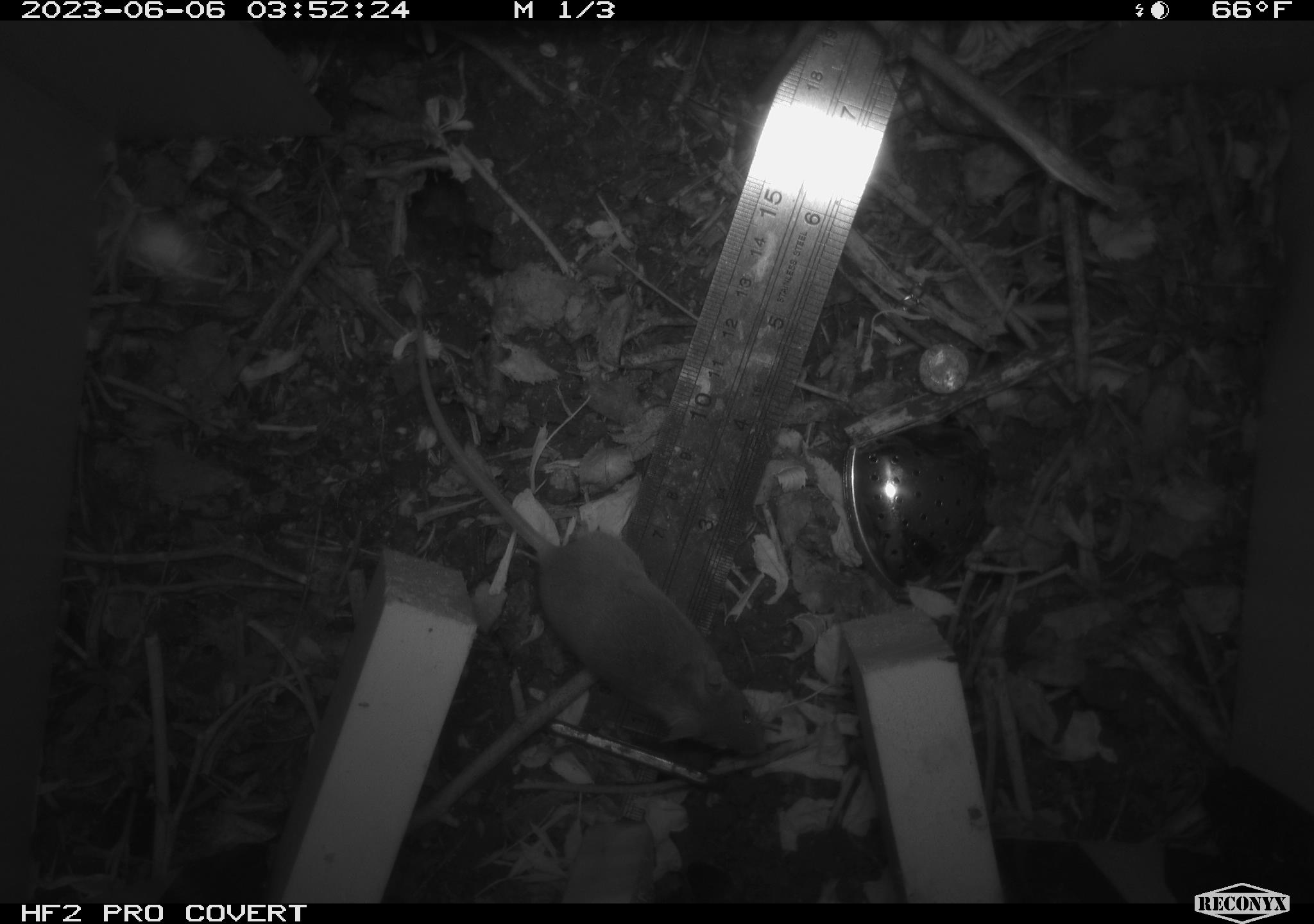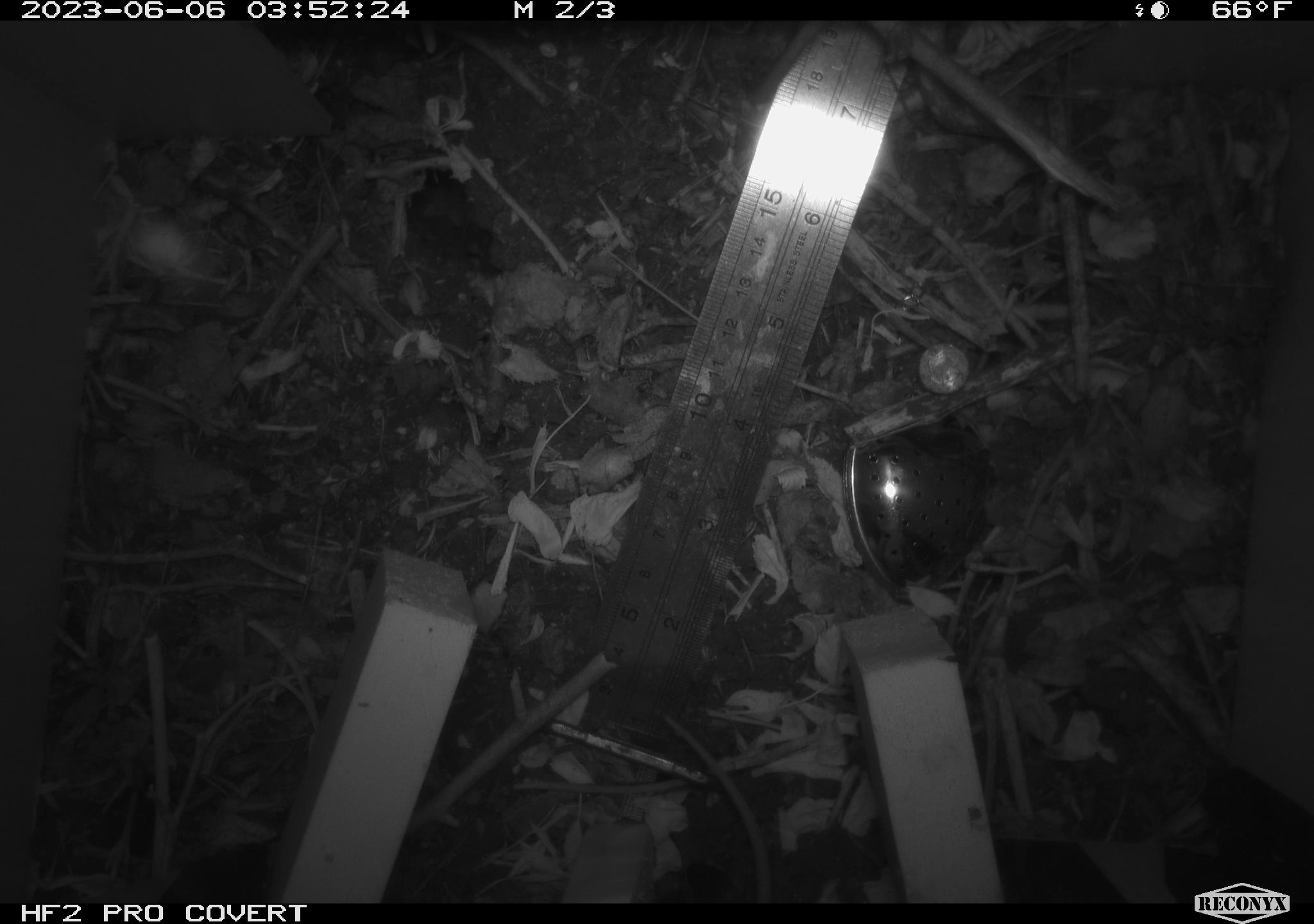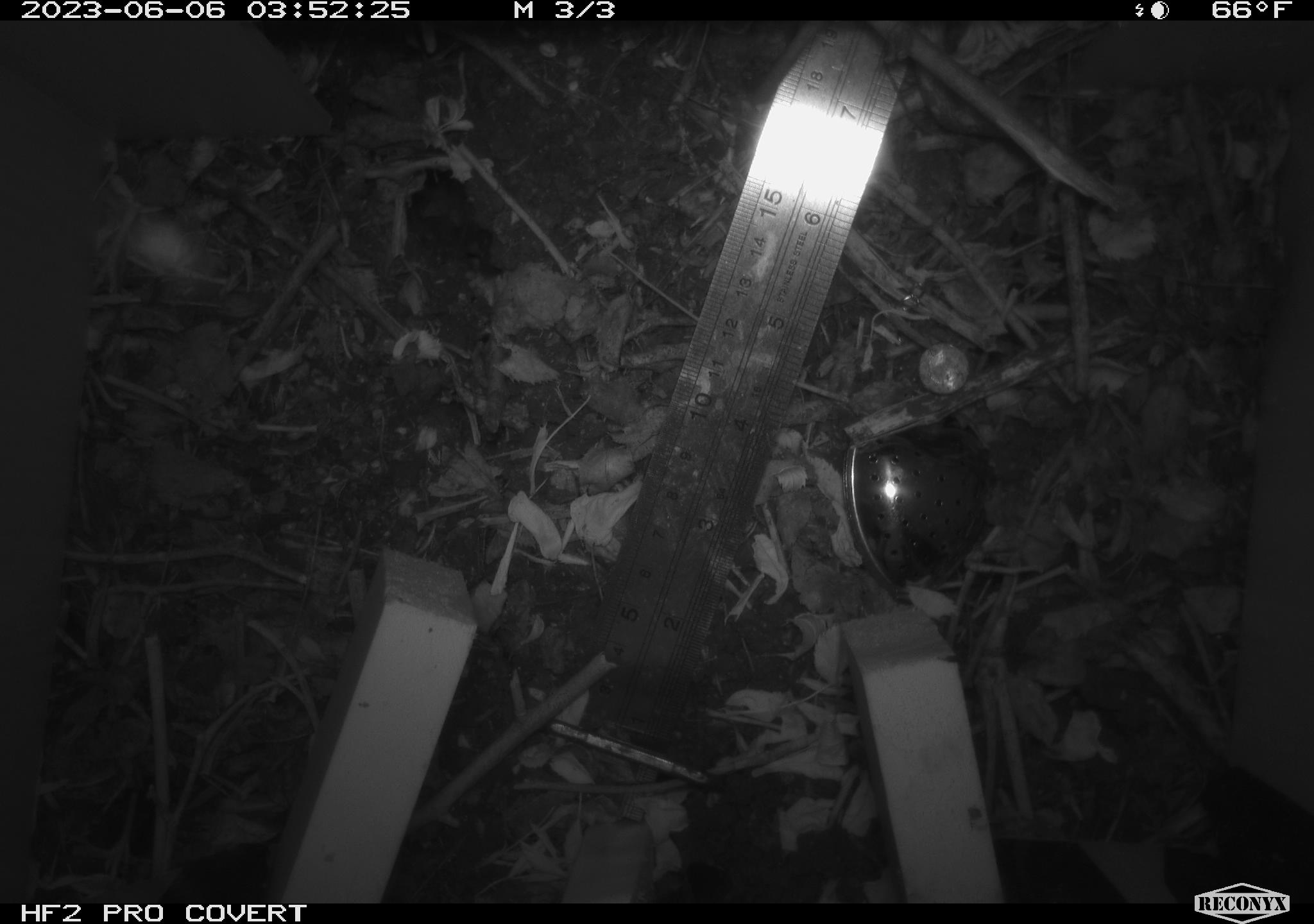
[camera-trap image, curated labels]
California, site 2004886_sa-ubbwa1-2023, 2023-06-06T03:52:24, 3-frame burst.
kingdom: Animalia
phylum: Chordata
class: Mammalia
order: Rodentia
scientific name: Rodentia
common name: rodent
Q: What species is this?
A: Rodent (Rodentia).